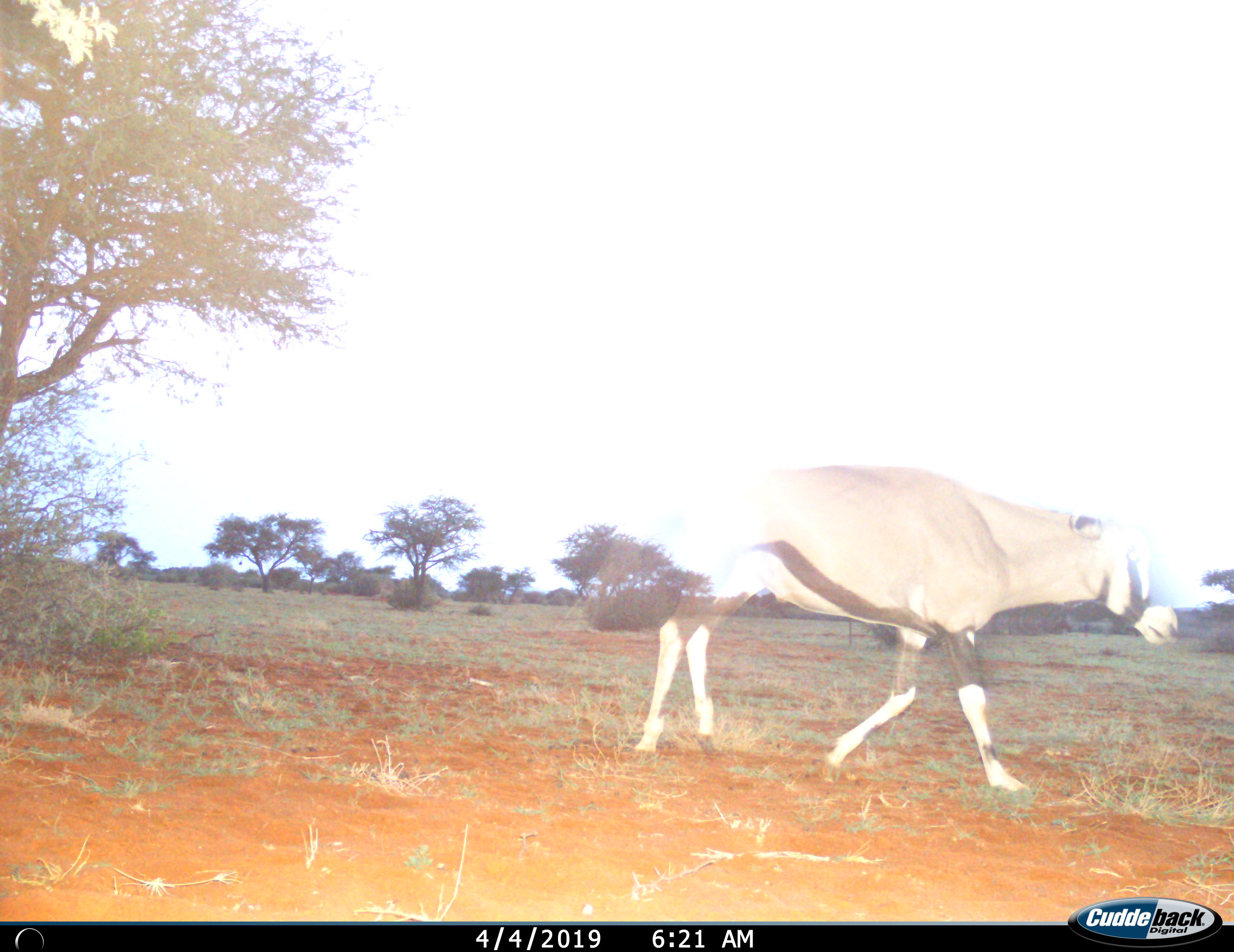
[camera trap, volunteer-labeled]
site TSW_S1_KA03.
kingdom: Animalia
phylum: Chordata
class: Mammalia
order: Artiodactyla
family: Bovidae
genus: Oryx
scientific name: Oryx gazella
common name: gemsbok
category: oryx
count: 1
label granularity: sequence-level